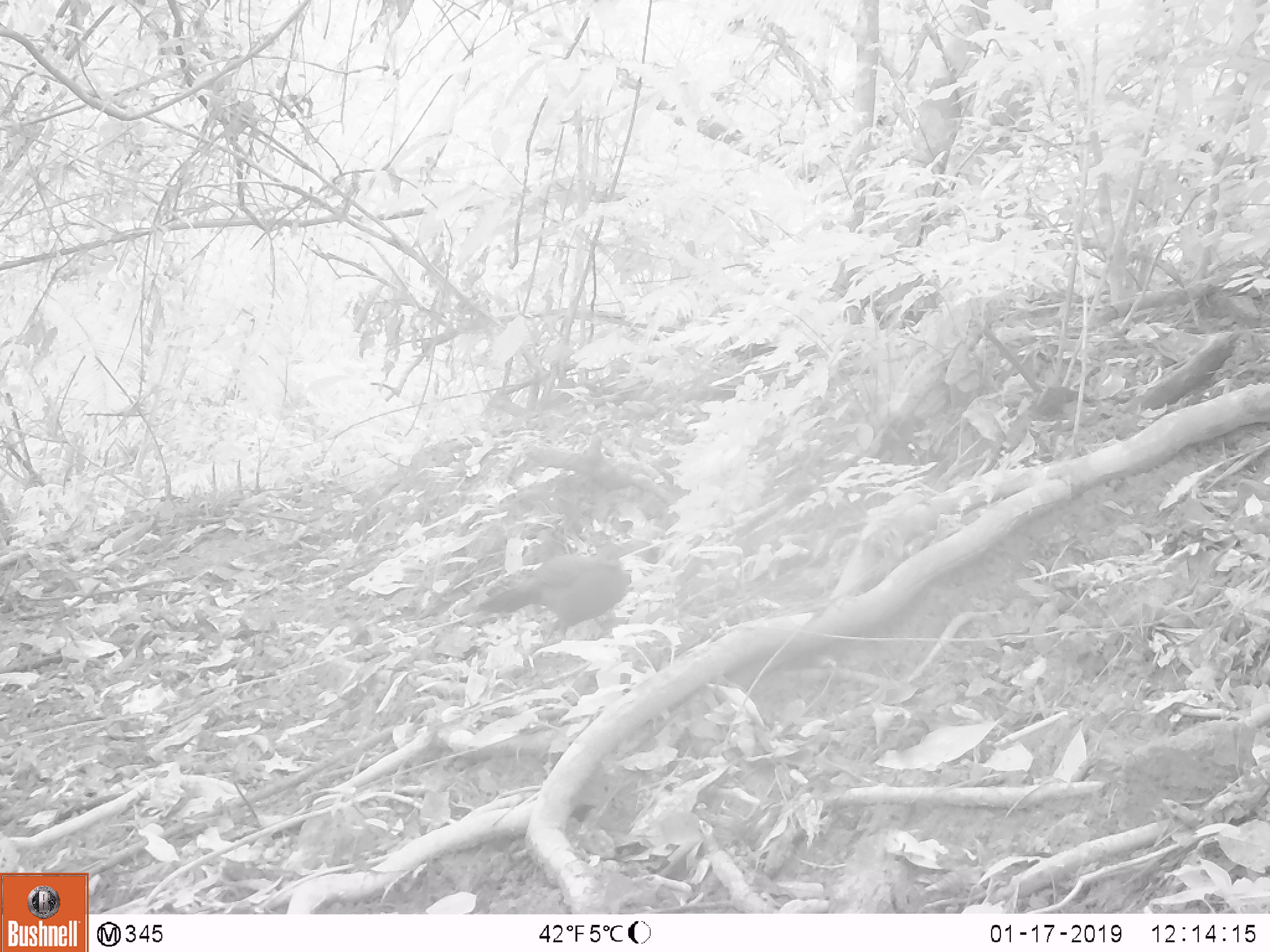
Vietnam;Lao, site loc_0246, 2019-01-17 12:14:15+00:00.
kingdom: Animalia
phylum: Chordata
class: Aves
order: Galliformes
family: Phasianidae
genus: Lophura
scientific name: Lophura nycthemera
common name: silver pheasant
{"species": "silver pheasant (Lophura nycthemera)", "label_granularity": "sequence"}